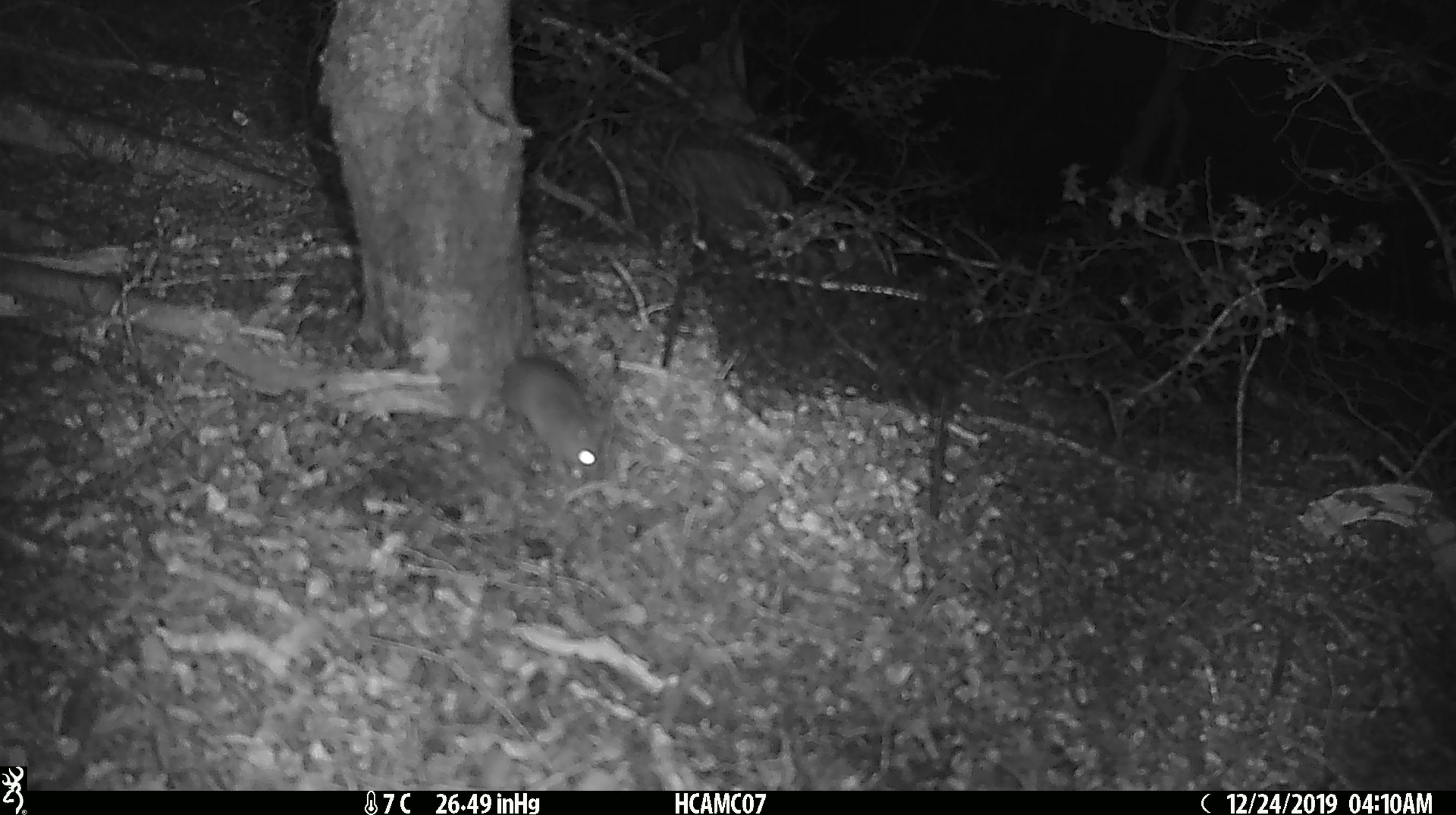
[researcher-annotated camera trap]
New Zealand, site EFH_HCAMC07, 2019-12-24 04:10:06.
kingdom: Animalia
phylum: Chordata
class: Mammalia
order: Rodentia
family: Muridae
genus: Mus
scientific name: Mus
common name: mouse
Mouse (Mus).